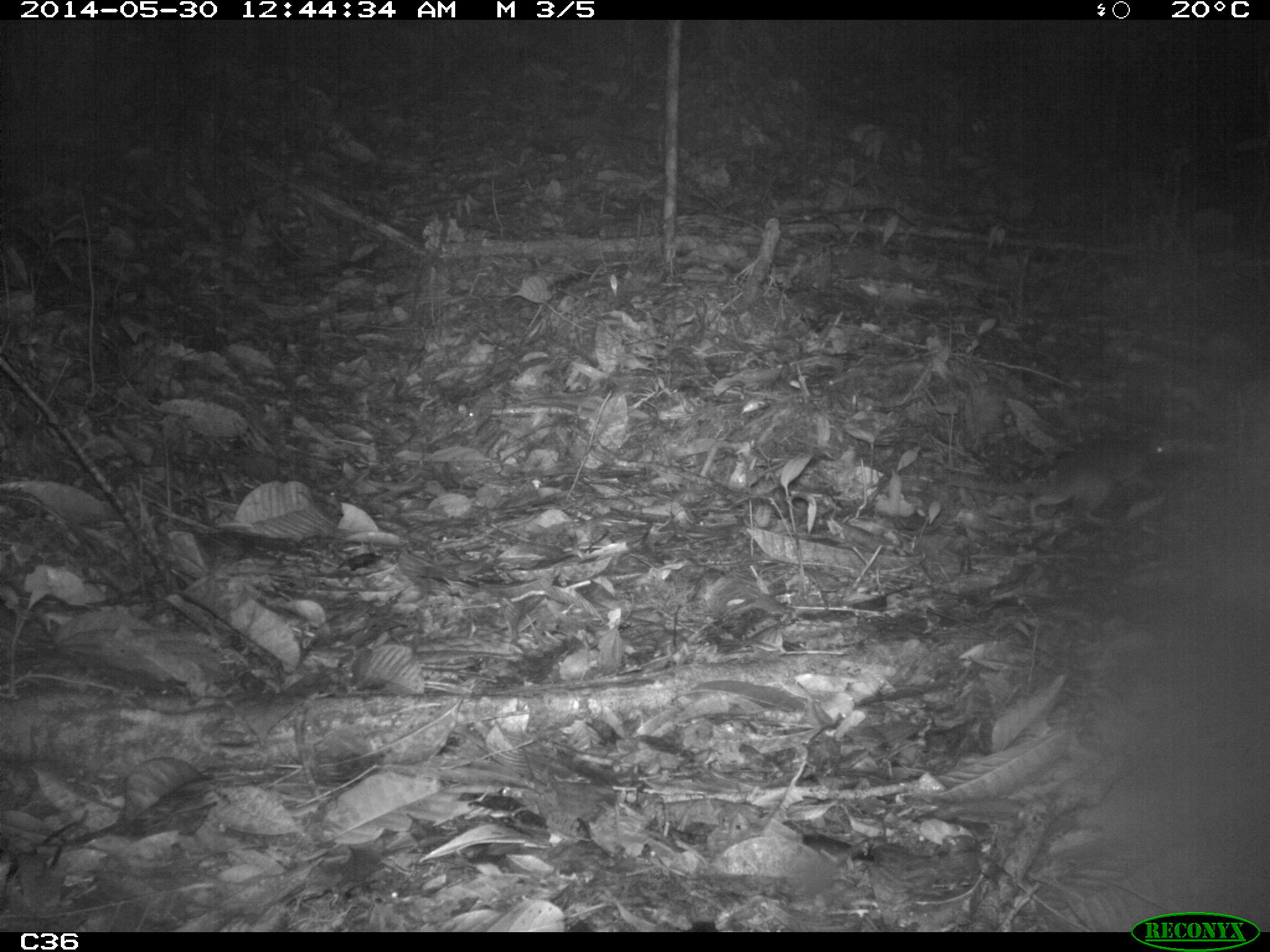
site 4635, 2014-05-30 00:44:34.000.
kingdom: Animalia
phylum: Chordata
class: Mammalia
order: Rodentia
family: Muridae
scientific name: Muridae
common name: mice, rats, and gerbils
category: unknown mouse or rat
Unknown mouse or rat (mice, rats, and gerbils) (Muridae), count 1, age adult.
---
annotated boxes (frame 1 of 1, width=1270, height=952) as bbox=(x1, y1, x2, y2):
unknown mouse or rat: bbox=(938, 428, 1170, 525)